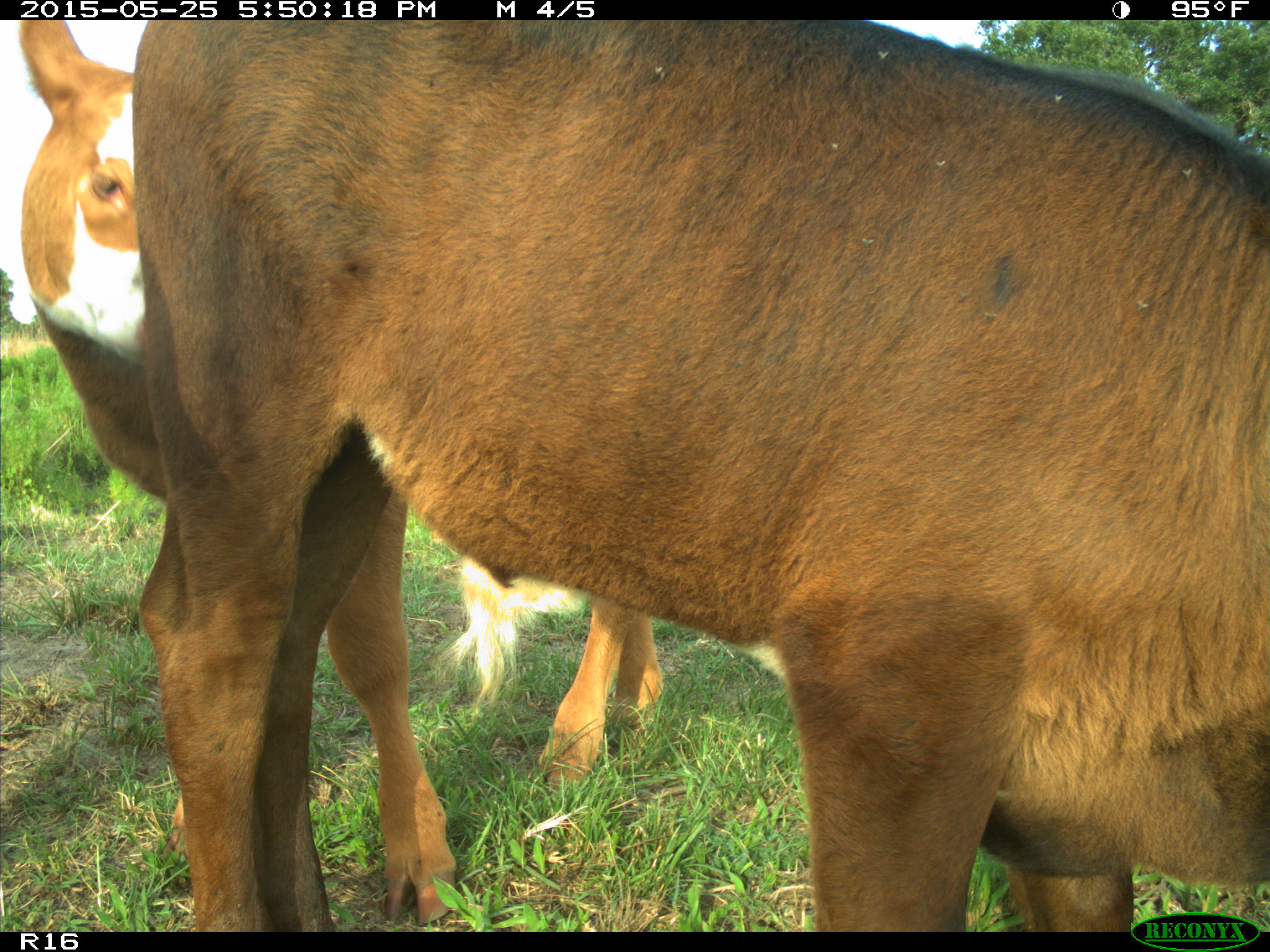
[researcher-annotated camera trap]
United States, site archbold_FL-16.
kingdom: Animalia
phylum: Chordata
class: Mammalia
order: Artiodactyla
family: Bovidae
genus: Bos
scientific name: Bos taurus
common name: domestic cow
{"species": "Bos taurus (domestic cow)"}